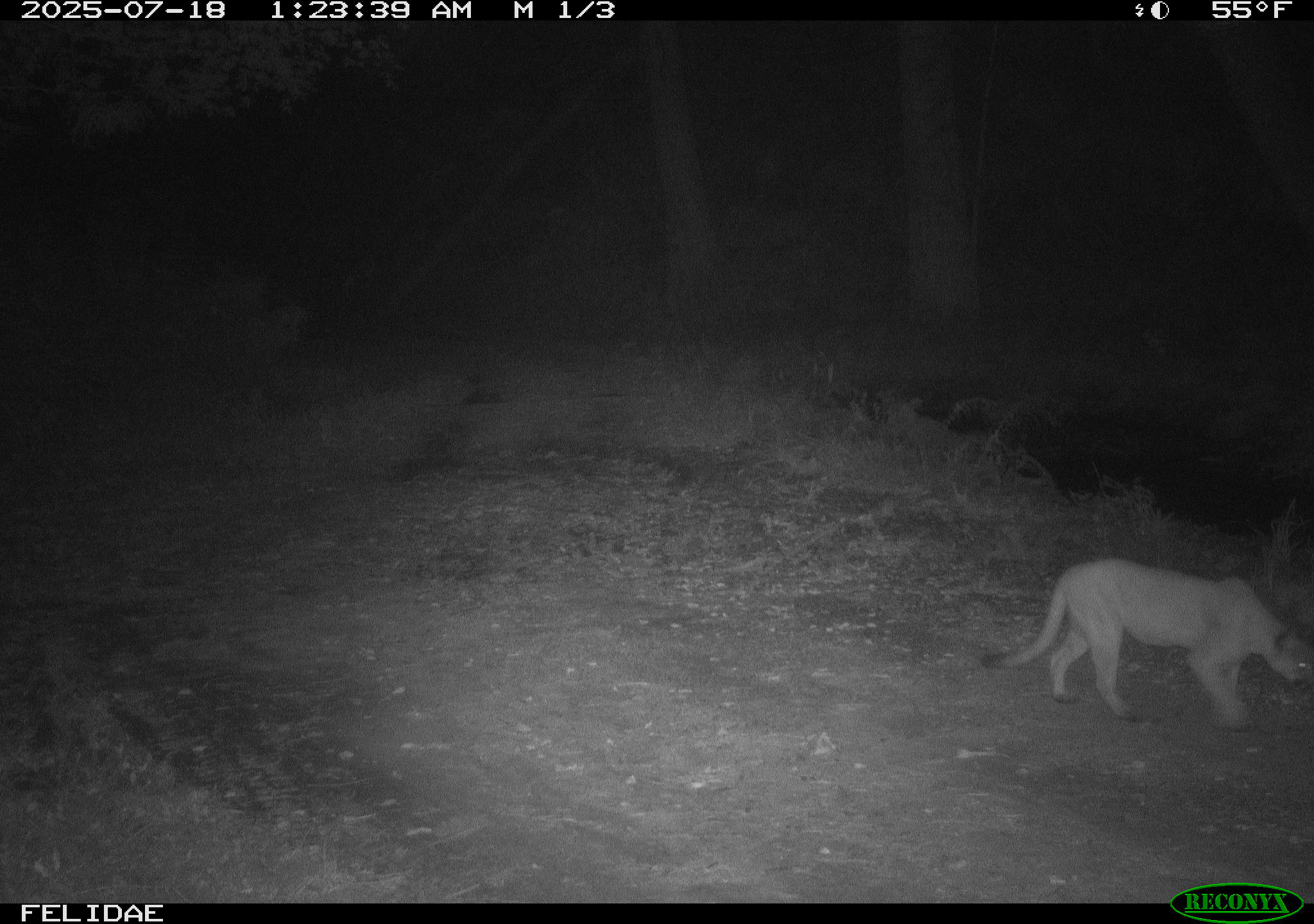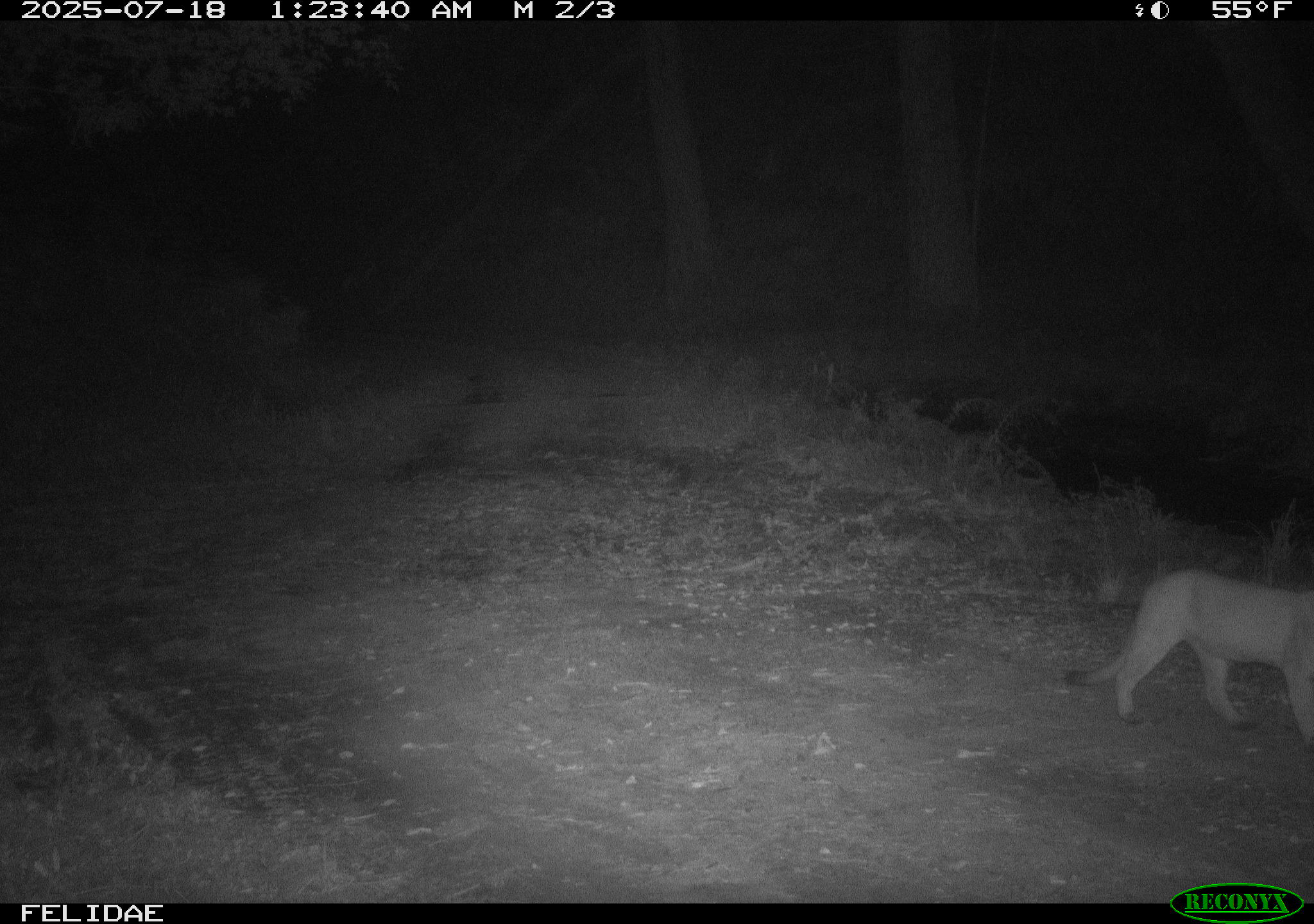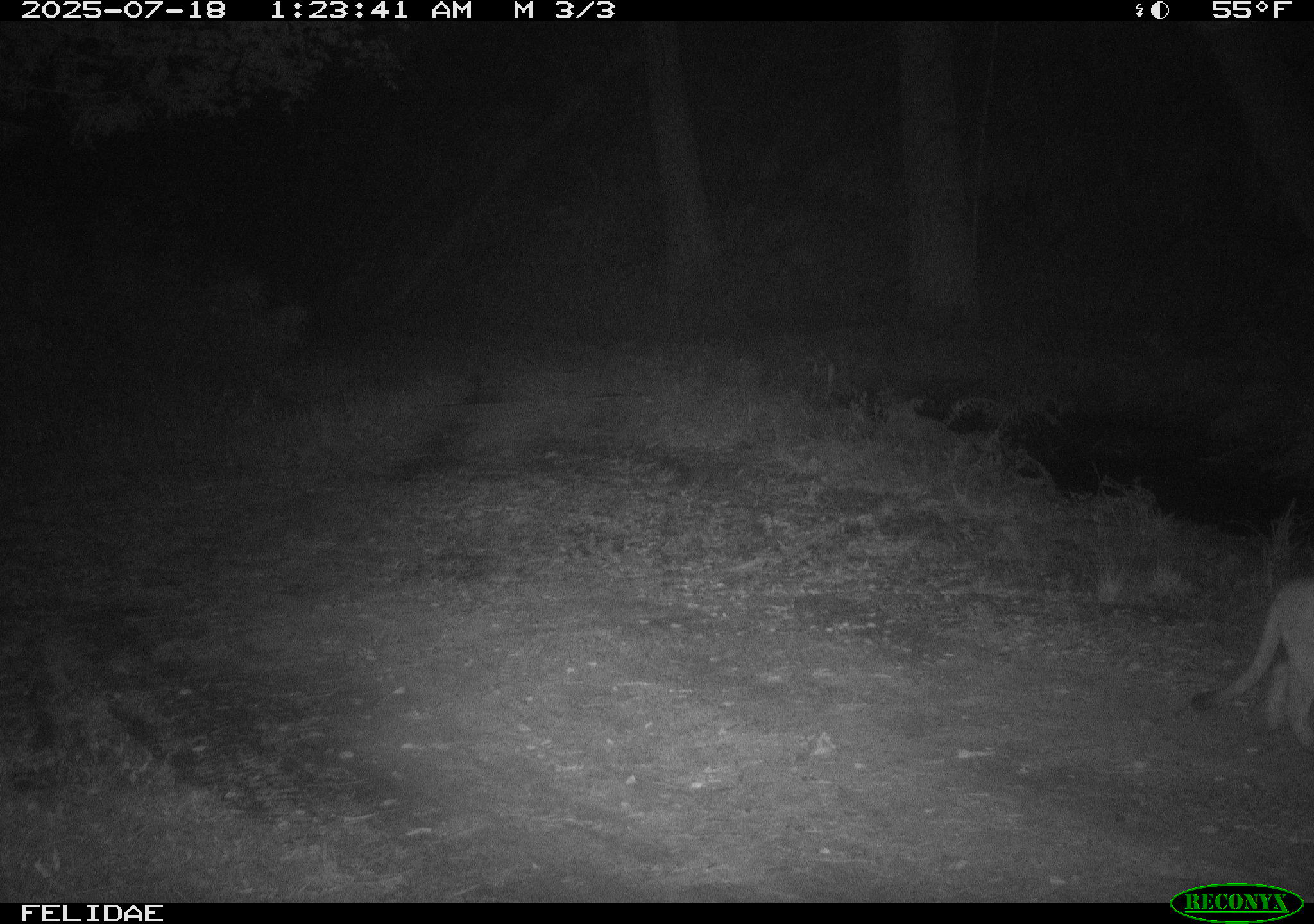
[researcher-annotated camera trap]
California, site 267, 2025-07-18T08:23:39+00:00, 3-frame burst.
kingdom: Animalia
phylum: Chordata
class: Mammalia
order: Carnivora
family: Felidae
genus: Puma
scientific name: Puma concolor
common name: puma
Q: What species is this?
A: Puma (Puma concolor).